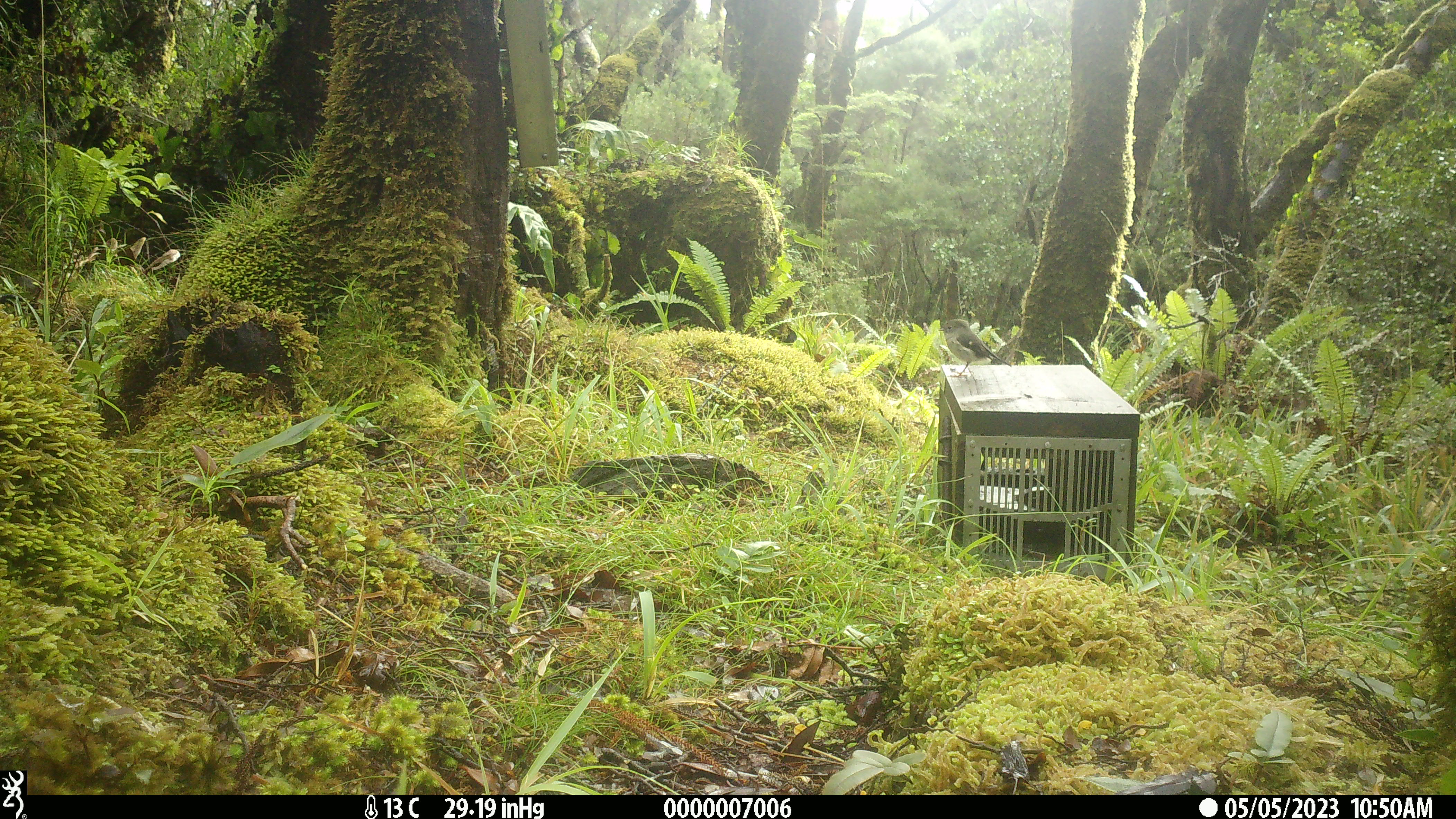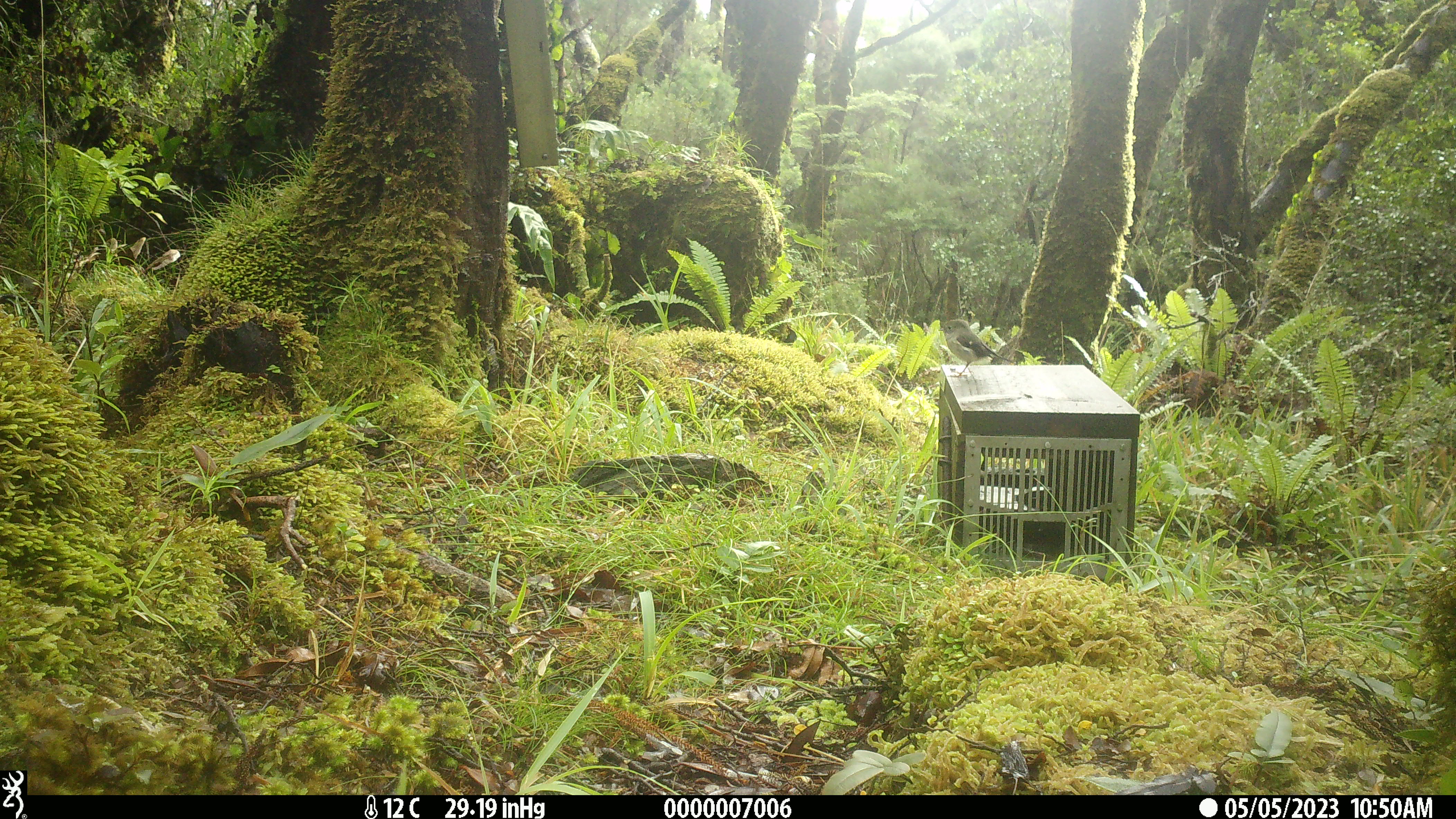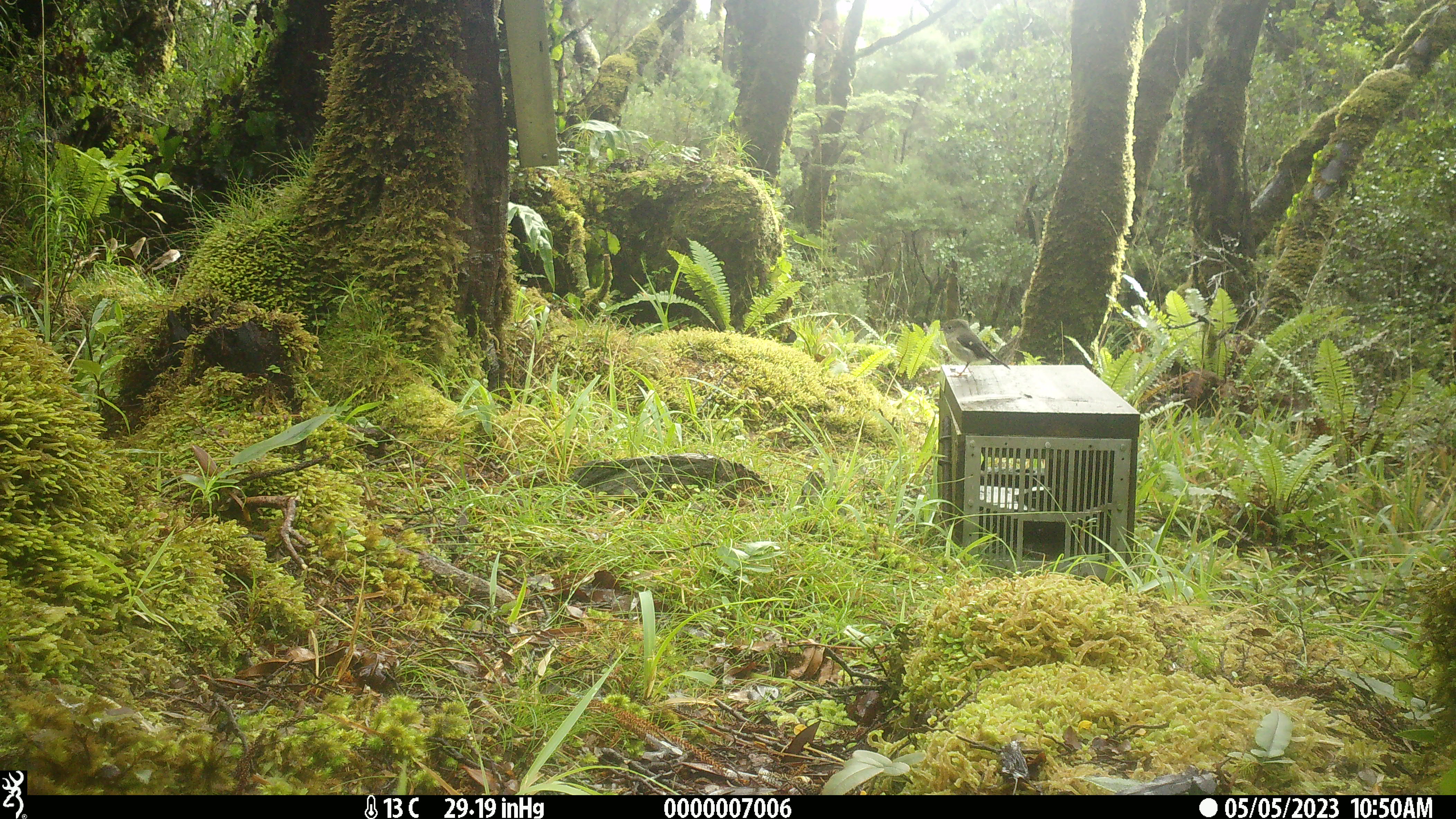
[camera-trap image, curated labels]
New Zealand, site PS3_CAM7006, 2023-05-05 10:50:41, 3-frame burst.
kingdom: Animalia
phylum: Chordata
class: Aves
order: Passeriformes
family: Petroicidae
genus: Petroica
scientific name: Petroica macrocephala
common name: tomtit